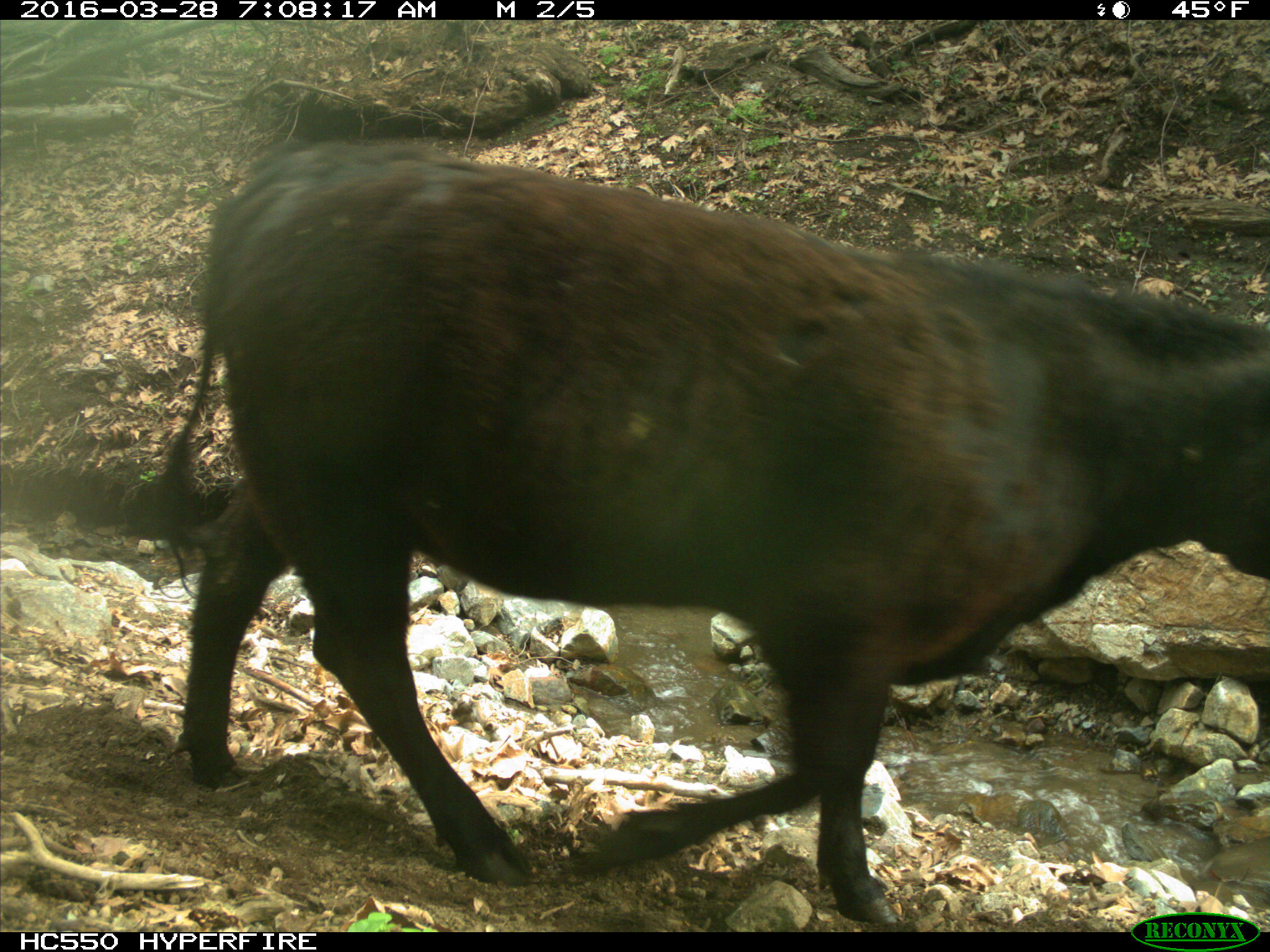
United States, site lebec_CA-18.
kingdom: Animalia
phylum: Chordata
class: Mammalia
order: Artiodactyla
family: Bovidae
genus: Bos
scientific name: Bos taurus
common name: domestic cow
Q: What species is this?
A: Bos taurus (domestic cow).